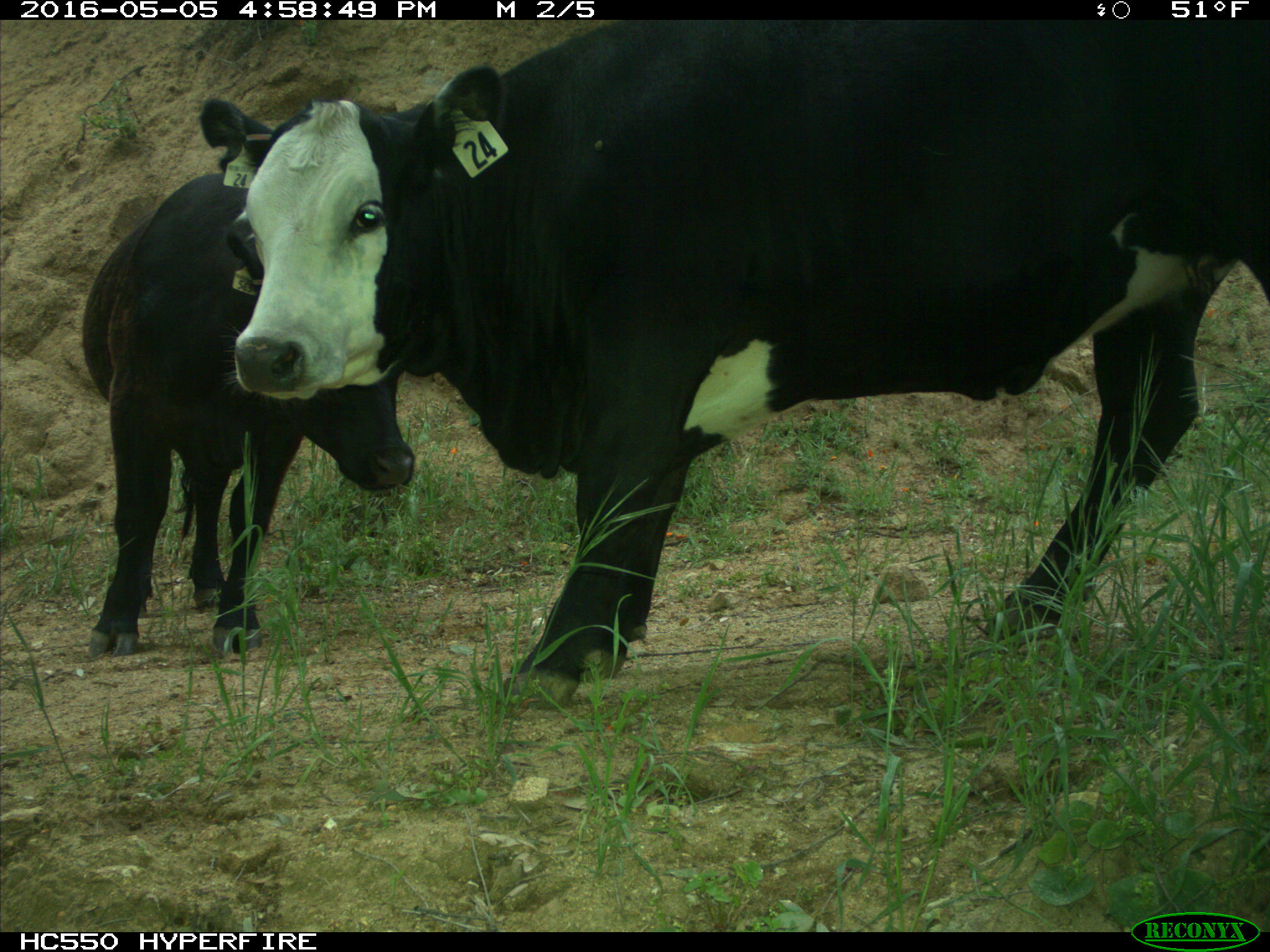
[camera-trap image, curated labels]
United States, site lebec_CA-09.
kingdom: Animalia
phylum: Chordata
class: Mammalia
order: Artiodactyla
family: Bovidae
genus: Bos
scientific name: Bos taurus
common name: domestic cow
Bos taurus (domestic cow).